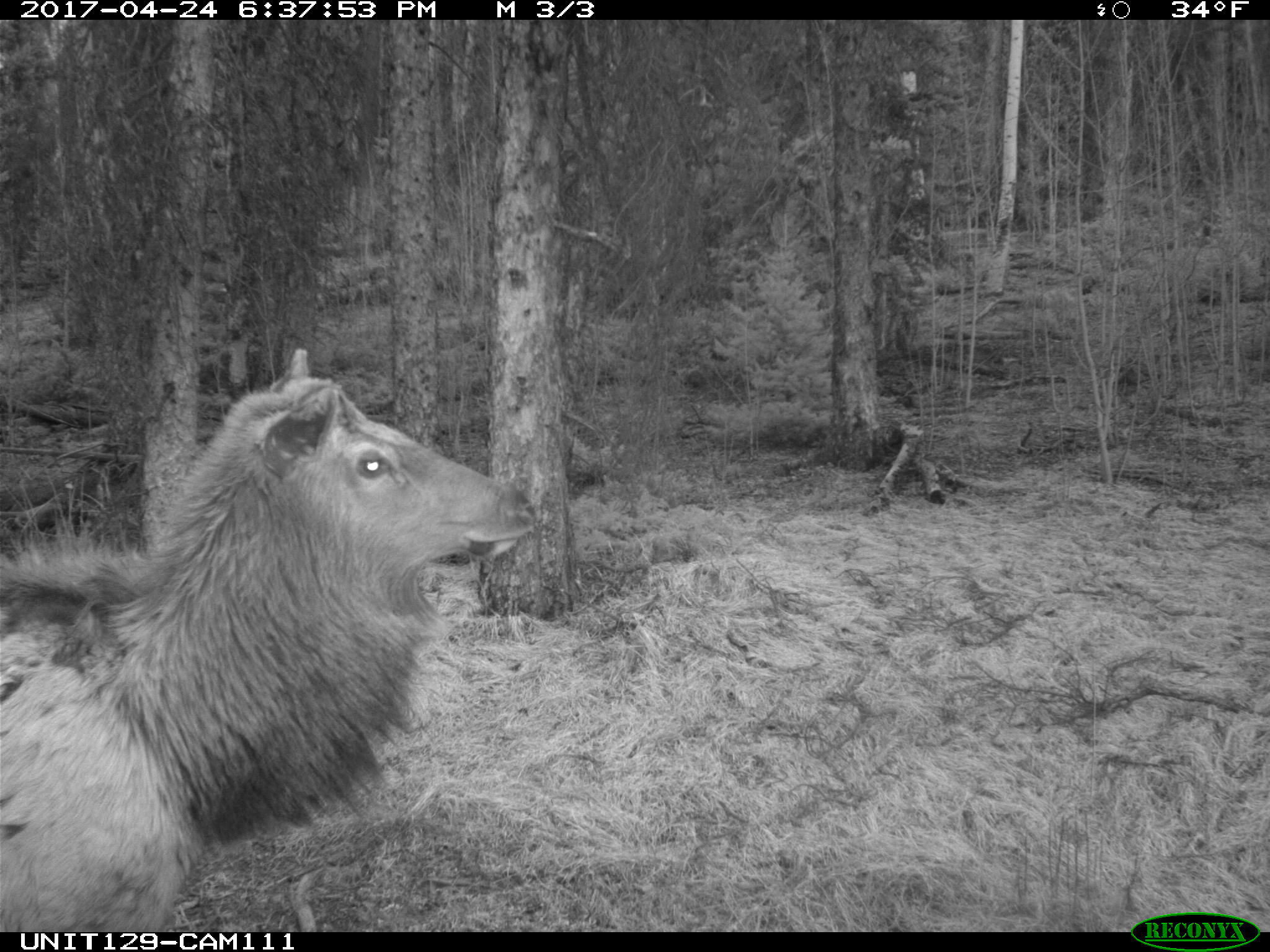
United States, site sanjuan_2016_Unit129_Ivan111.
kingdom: Animalia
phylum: Chordata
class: Mammalia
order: Artiodactyla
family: Cervidae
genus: Cervus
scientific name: Cervus elaphus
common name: red deer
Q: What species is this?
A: Cervus elaphus (red deer).